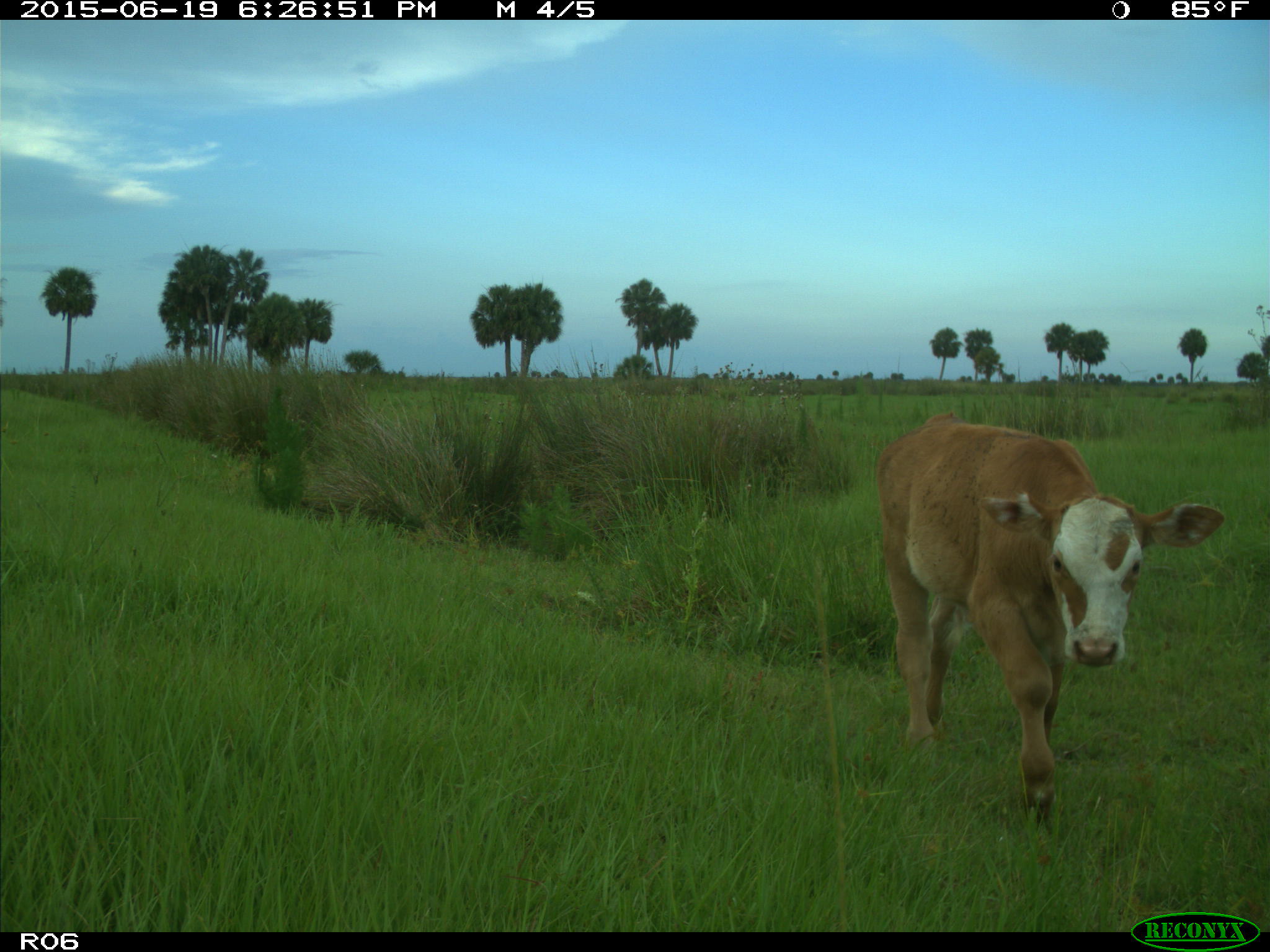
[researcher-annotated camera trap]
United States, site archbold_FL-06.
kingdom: Animalia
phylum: Chordata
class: Mammalia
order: Artiodactyla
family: Bovidae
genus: Bos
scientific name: Bos taurus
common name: domestic cow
Bos taurus (domestic cow).